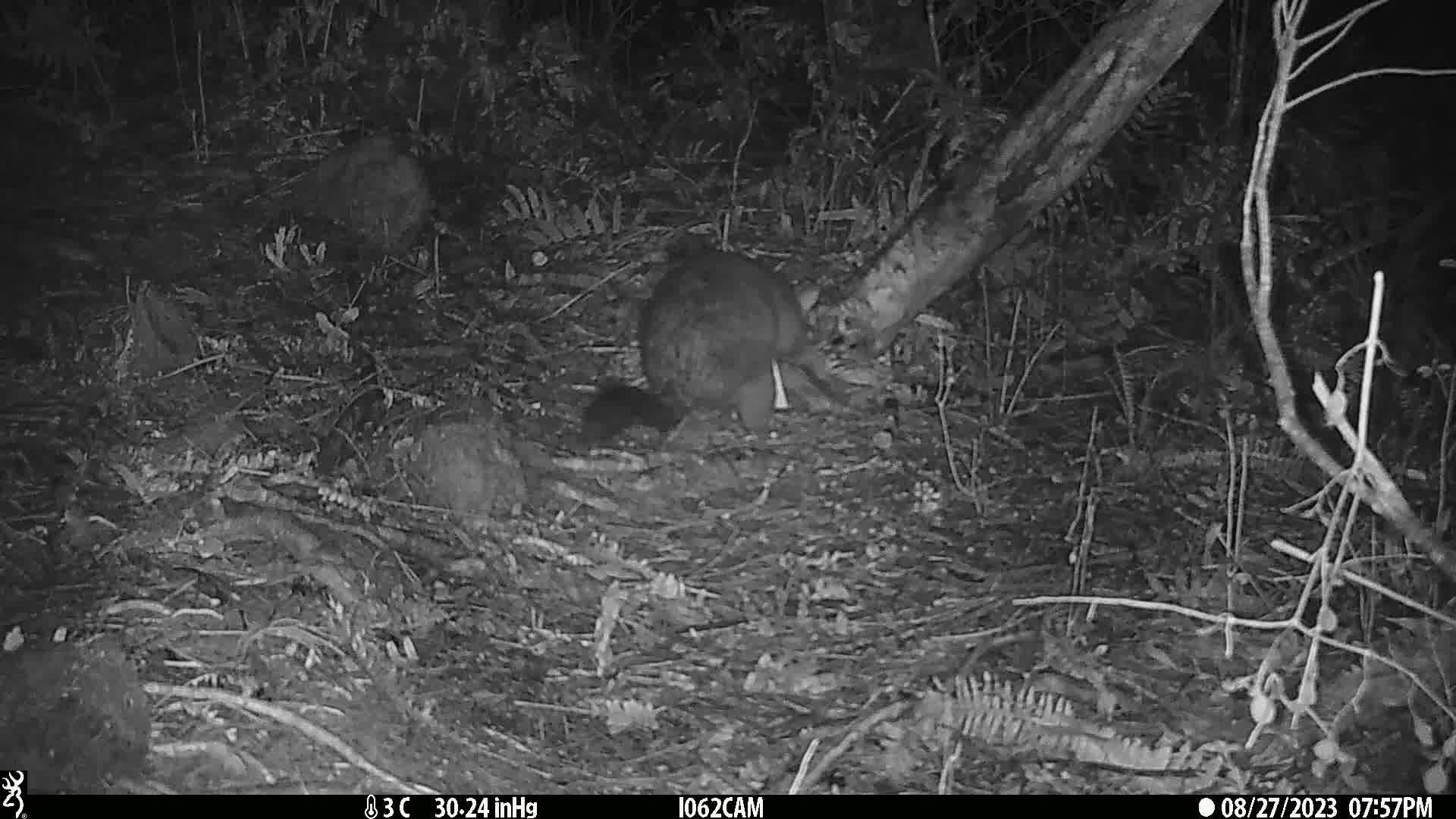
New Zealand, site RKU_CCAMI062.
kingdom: Animalia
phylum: Chordata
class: Mammalia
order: Diprotodontia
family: Phalangeridae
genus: Trichosurus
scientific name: Trichosurus vulpecula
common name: common brushtail possum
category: possum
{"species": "possum (common brushtail possum) (Trichosurus vulpecula)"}